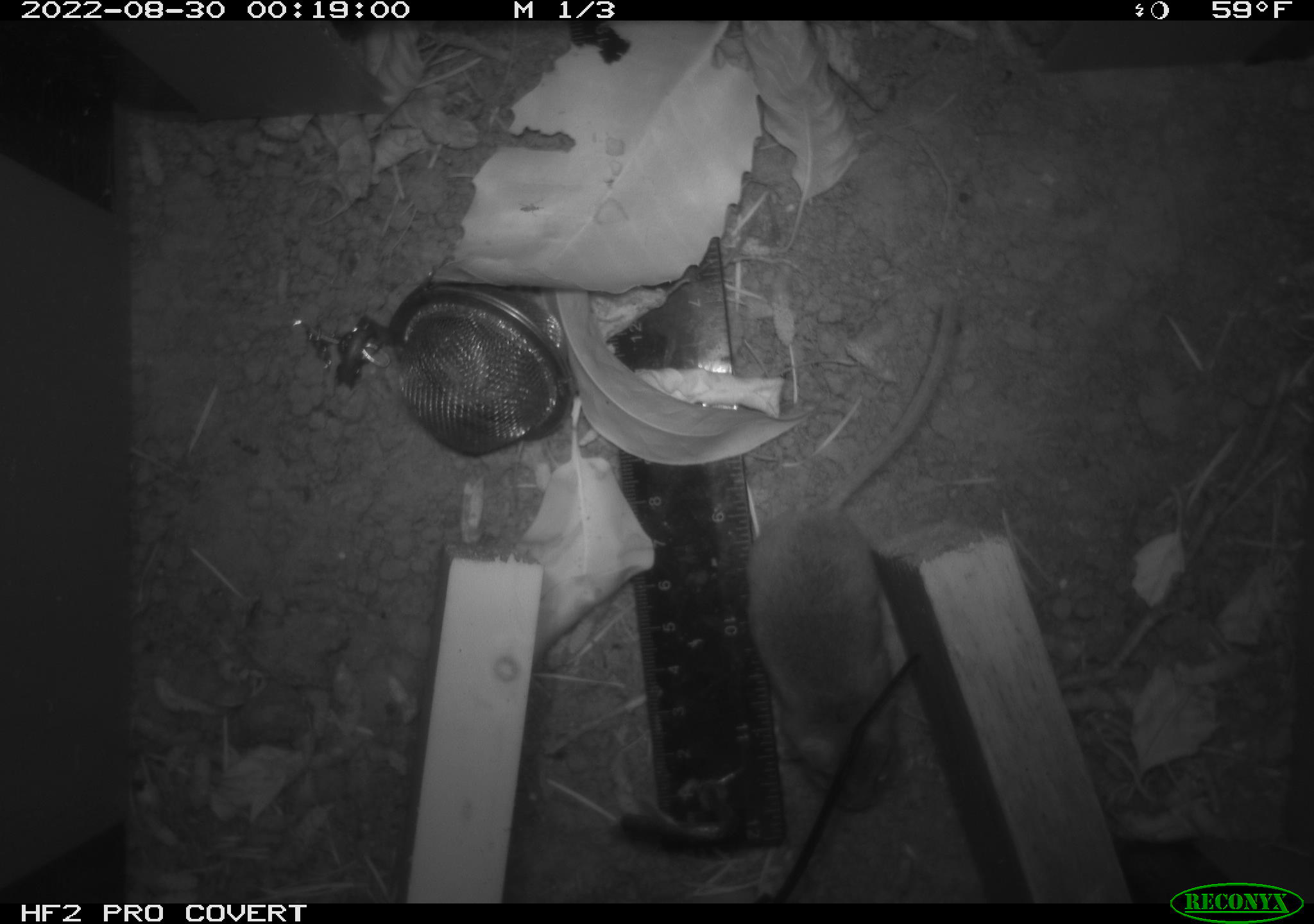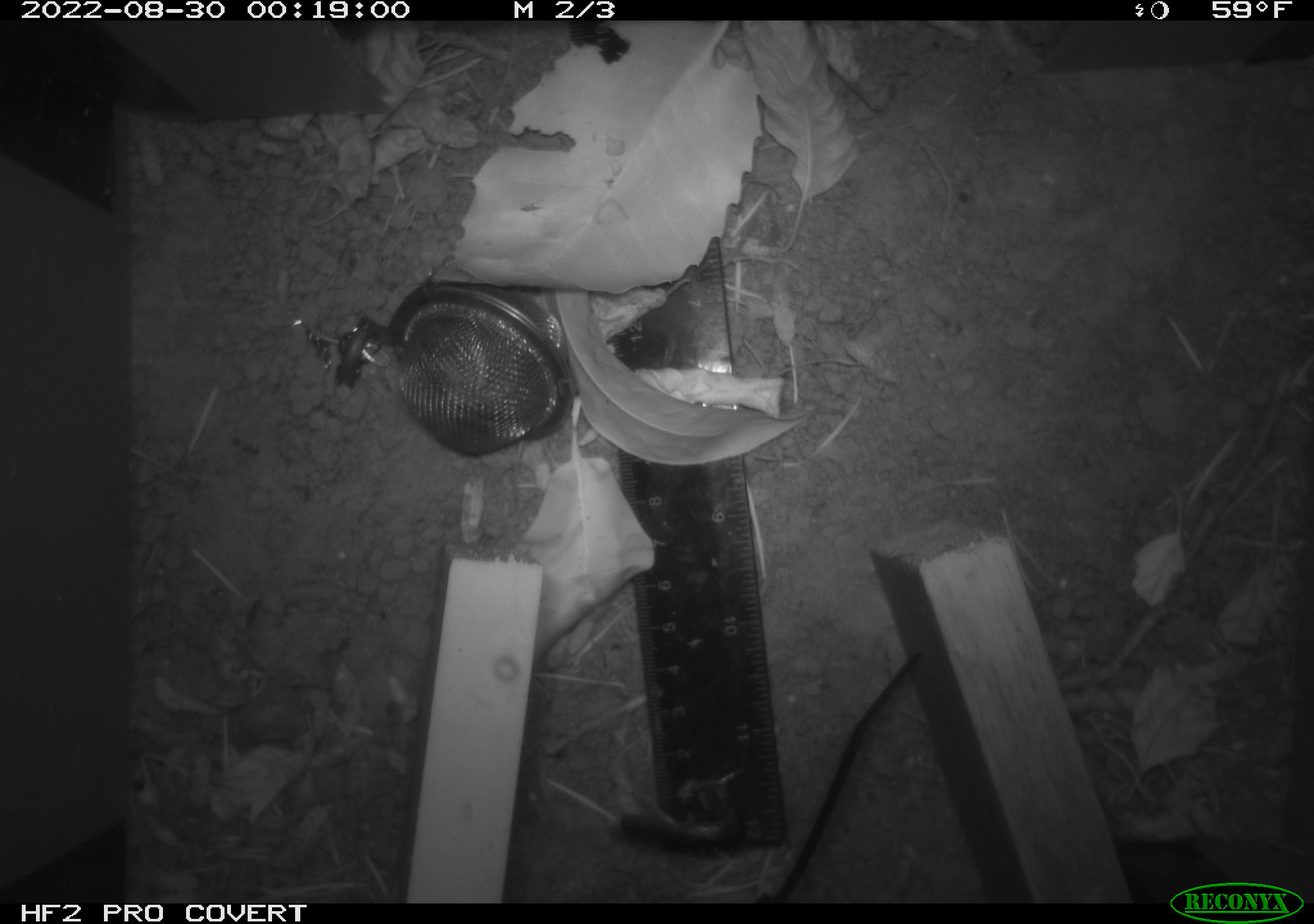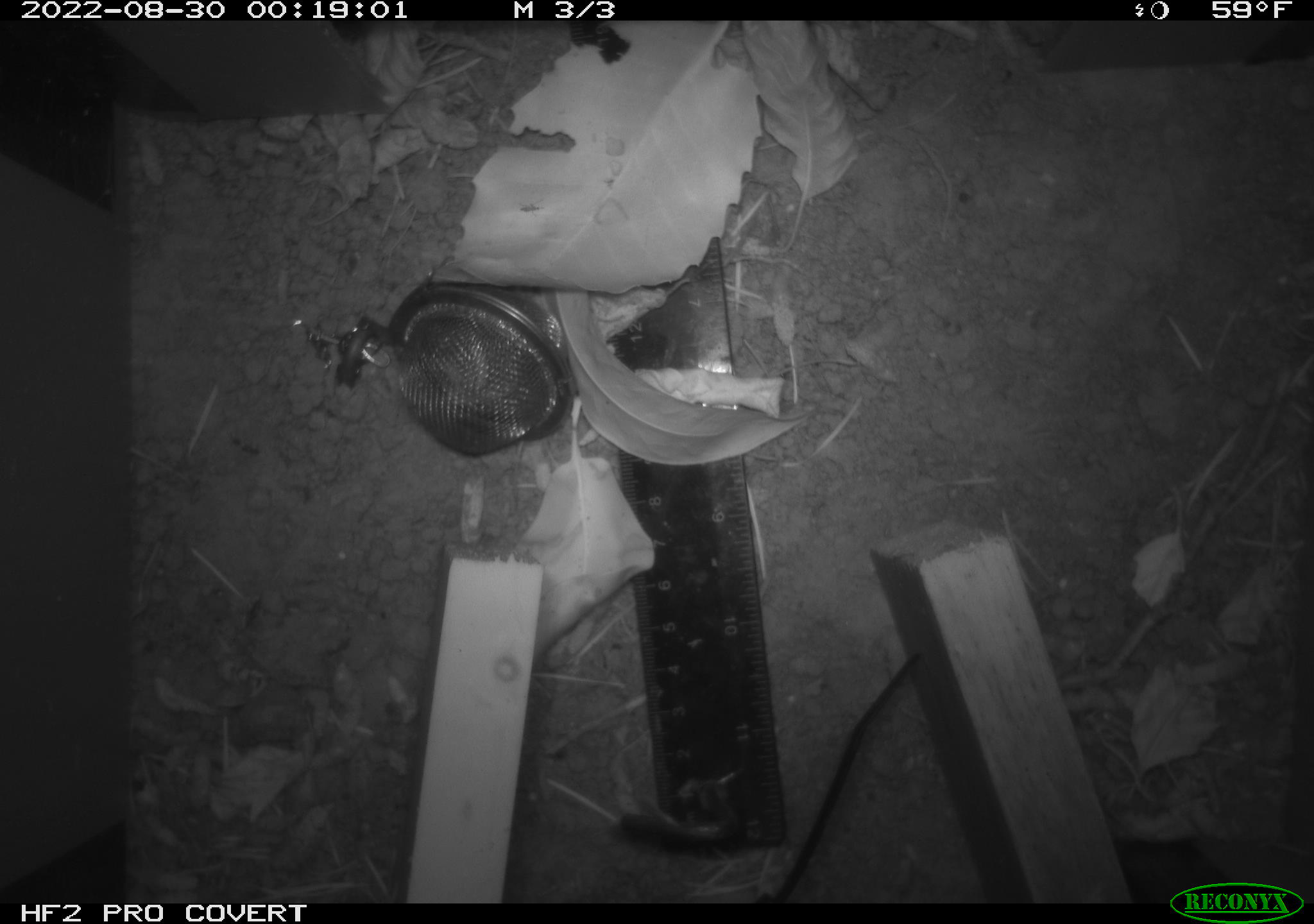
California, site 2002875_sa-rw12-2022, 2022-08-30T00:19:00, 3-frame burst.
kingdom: Animalia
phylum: Chordata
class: Mammalia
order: Rodentia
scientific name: Rodentia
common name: rodent